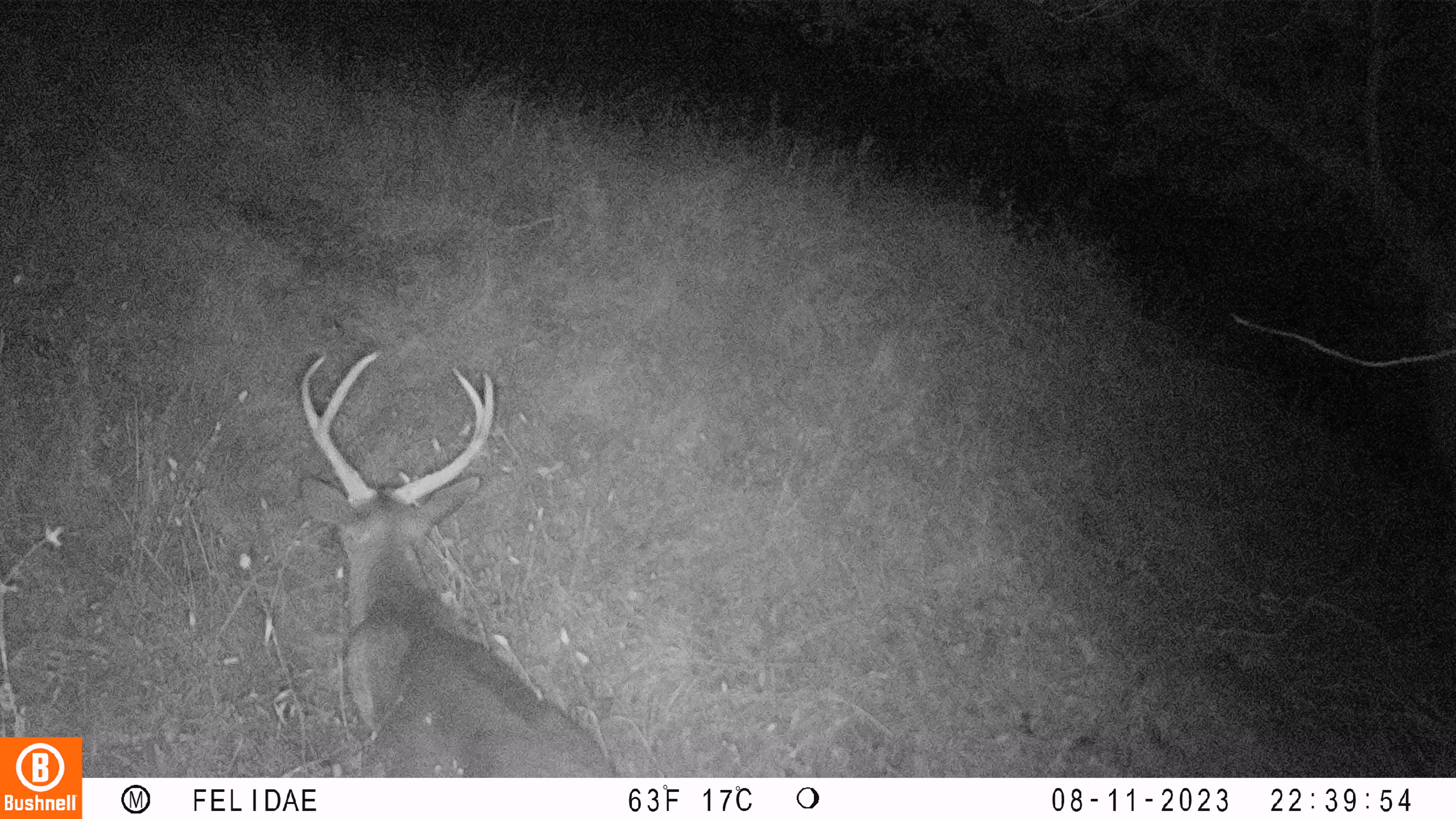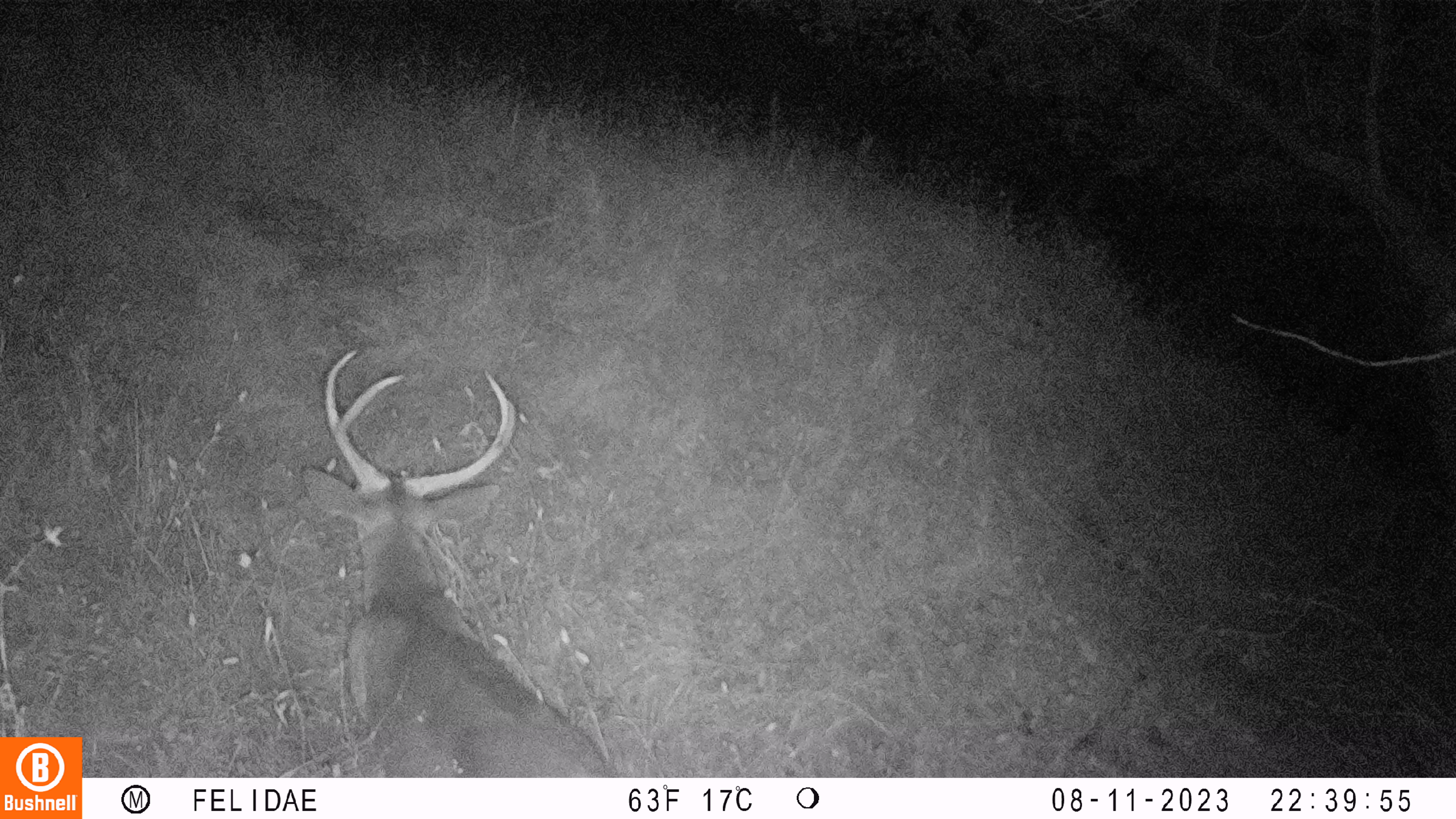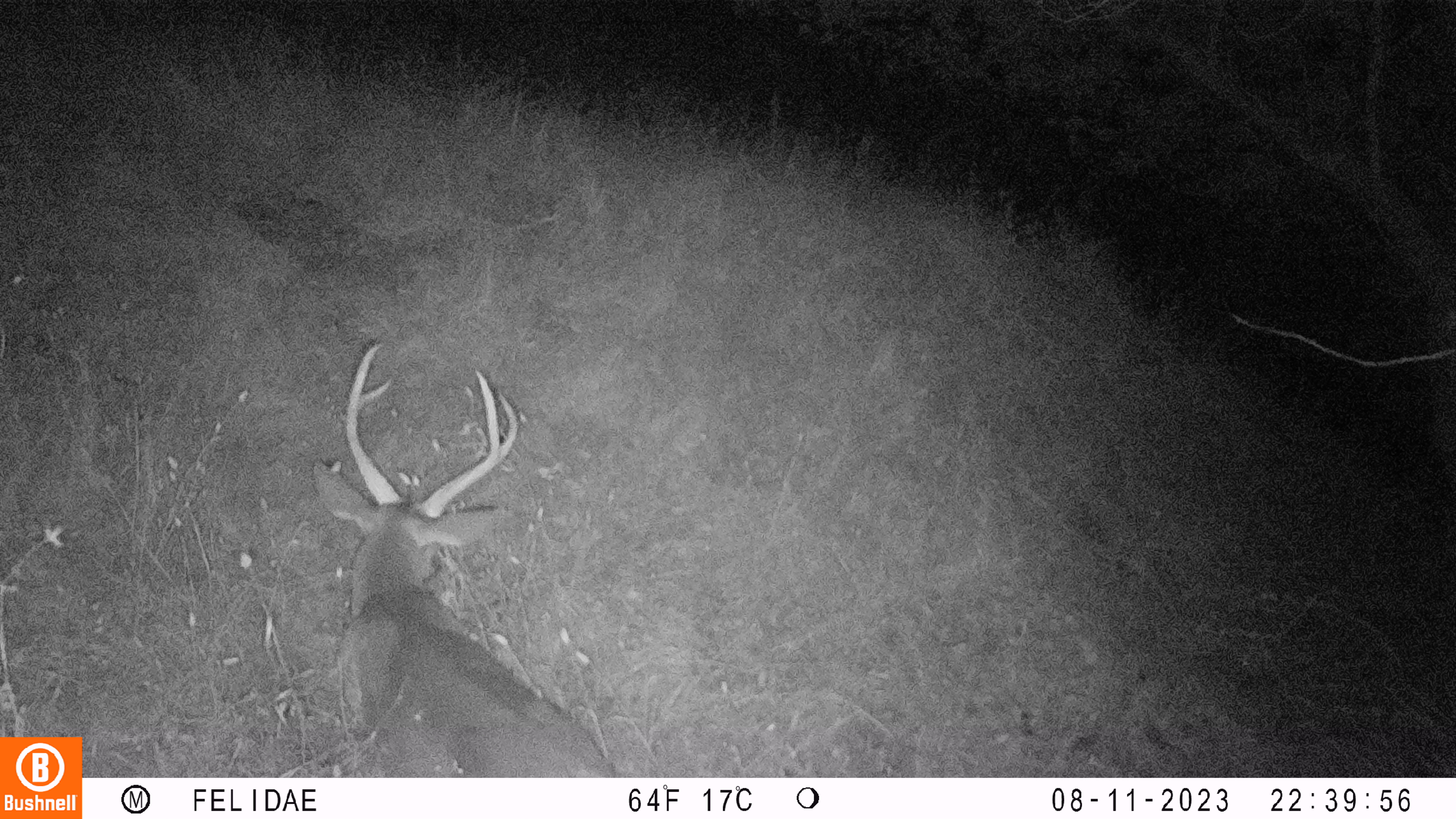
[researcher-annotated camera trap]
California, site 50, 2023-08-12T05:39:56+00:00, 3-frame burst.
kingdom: Animalia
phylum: Chordata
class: Mammalia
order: Artiodactyla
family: Cervidae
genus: Odocoileus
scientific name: Odocoileus hemionus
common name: mule deer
Mule deer (Odocoileus hemionus).